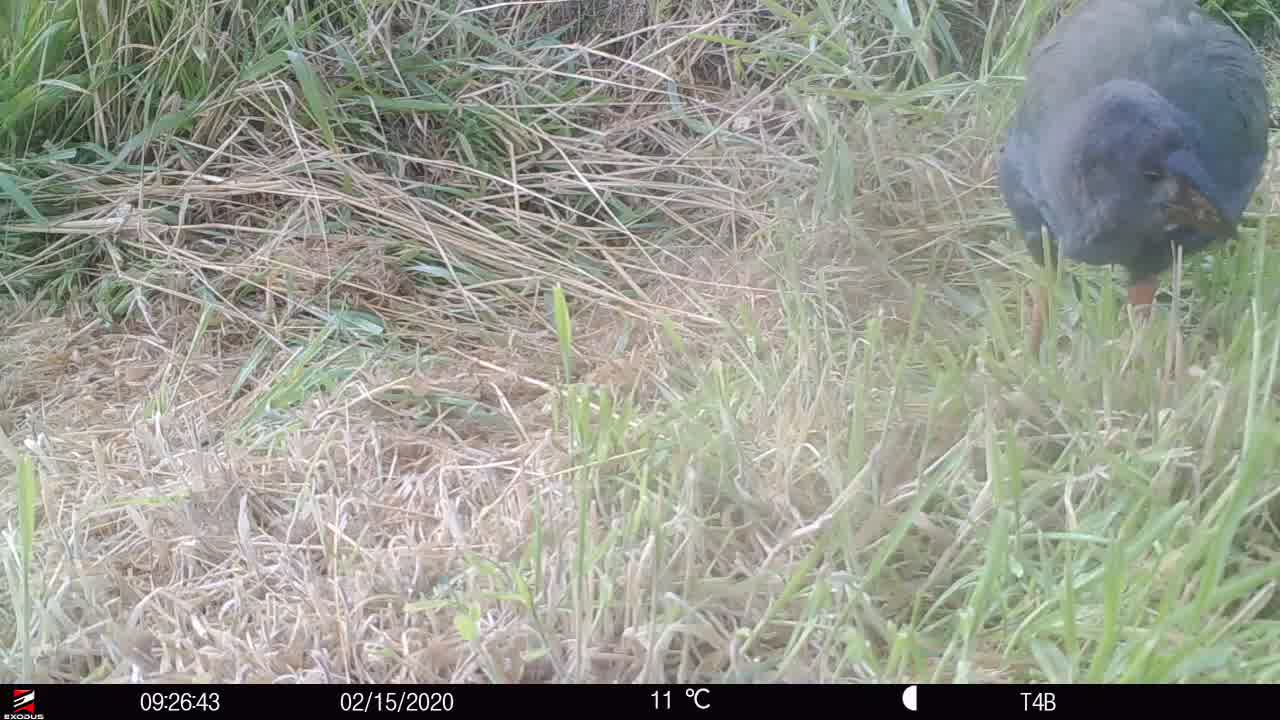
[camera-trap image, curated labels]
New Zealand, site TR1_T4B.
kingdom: Animalia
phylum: Chordata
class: Aves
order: Gruiformes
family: Rallidae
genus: Porphyrio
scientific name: Porphyrio mantelli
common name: takahe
Takahe (Porphyrio mantelli).